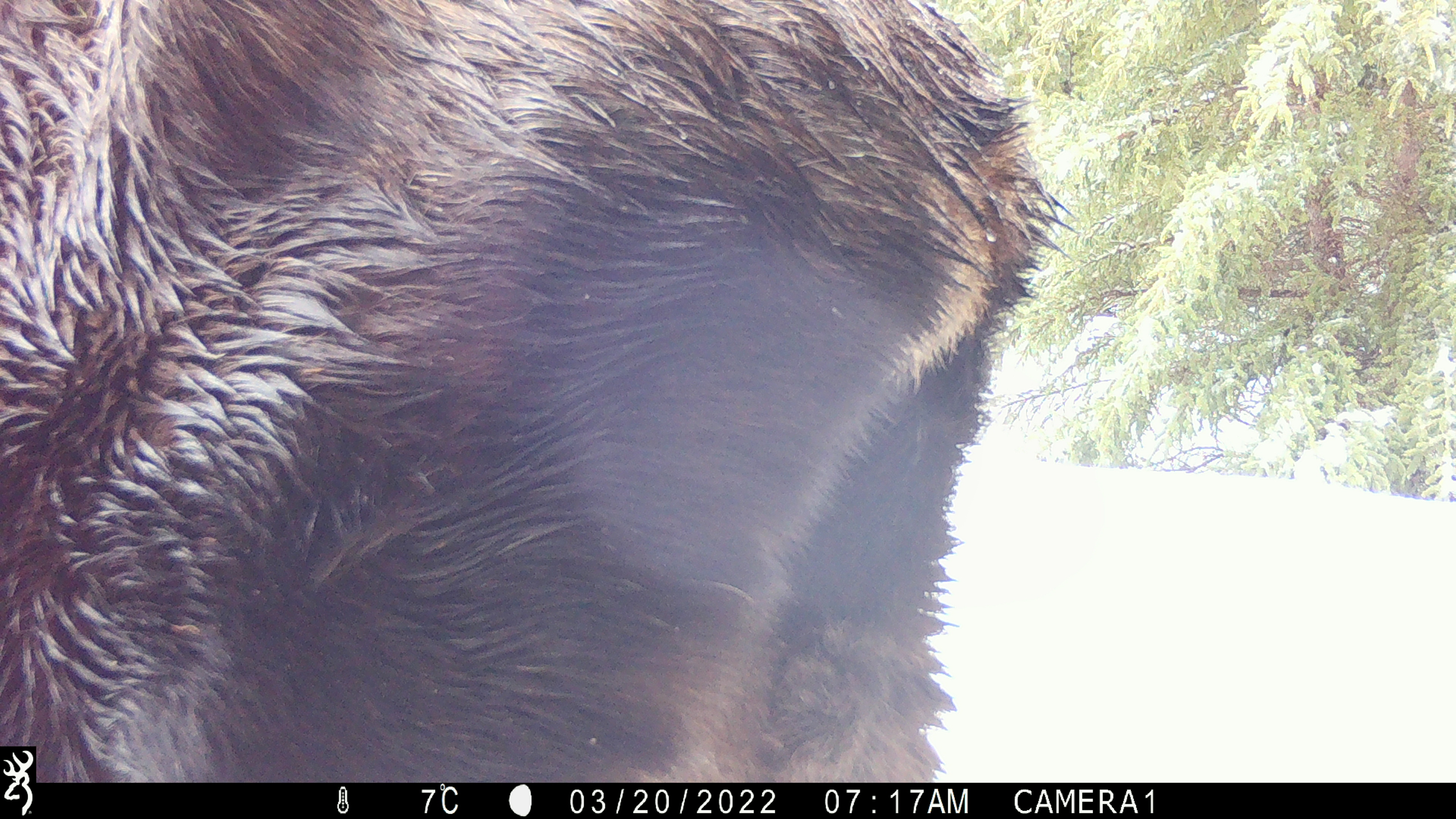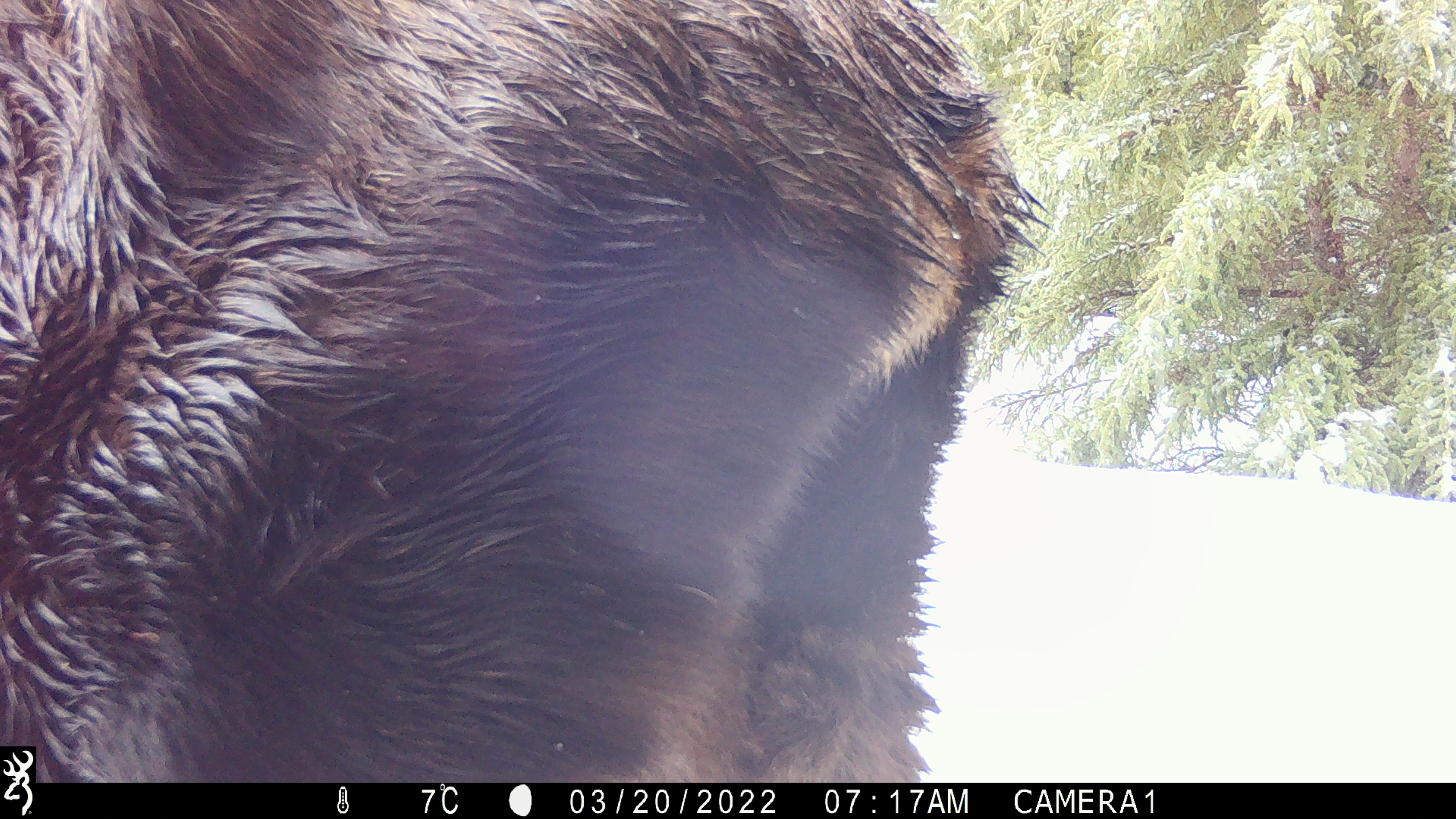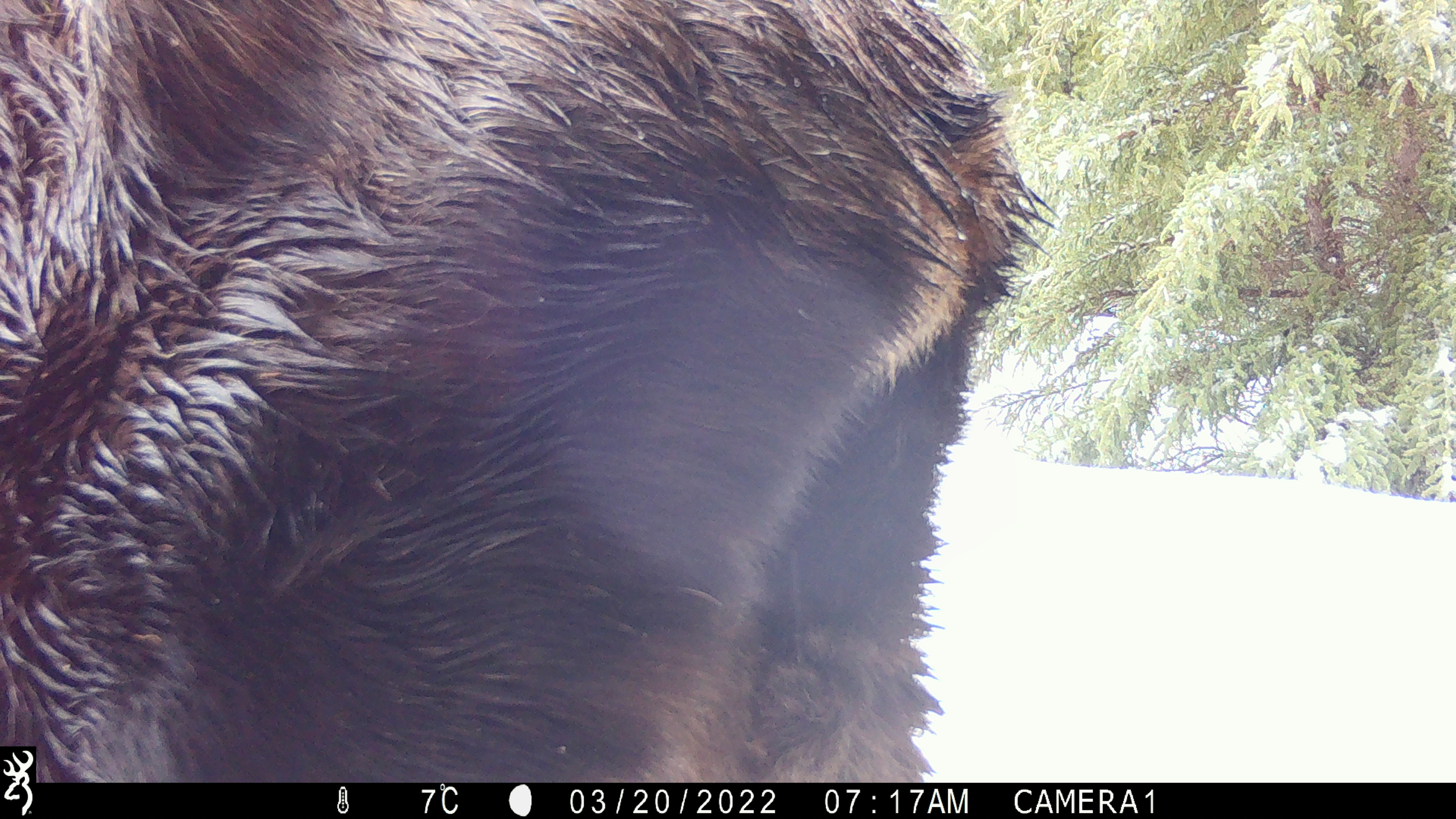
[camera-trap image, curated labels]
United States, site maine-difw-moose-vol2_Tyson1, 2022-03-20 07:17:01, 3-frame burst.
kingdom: Animalia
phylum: Chordata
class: Mammalia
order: Artiodactyla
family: Cervidae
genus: Alces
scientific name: Alces alces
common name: moose